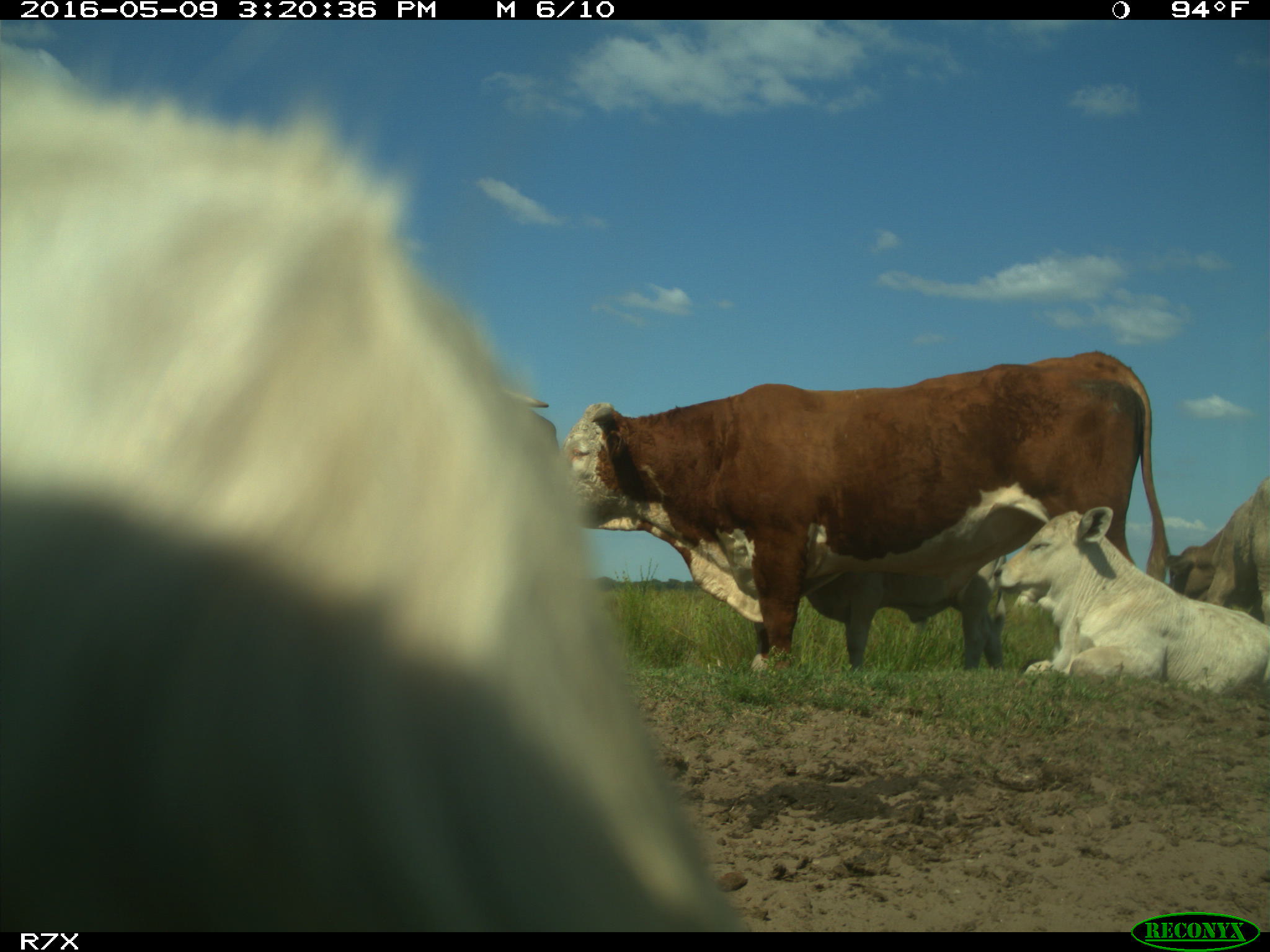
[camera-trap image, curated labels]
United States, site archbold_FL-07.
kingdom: Animalia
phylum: Chordata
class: Mammalia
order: Artiodactyla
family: Bovidae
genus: Bos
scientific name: Bos taurus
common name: domestic cow